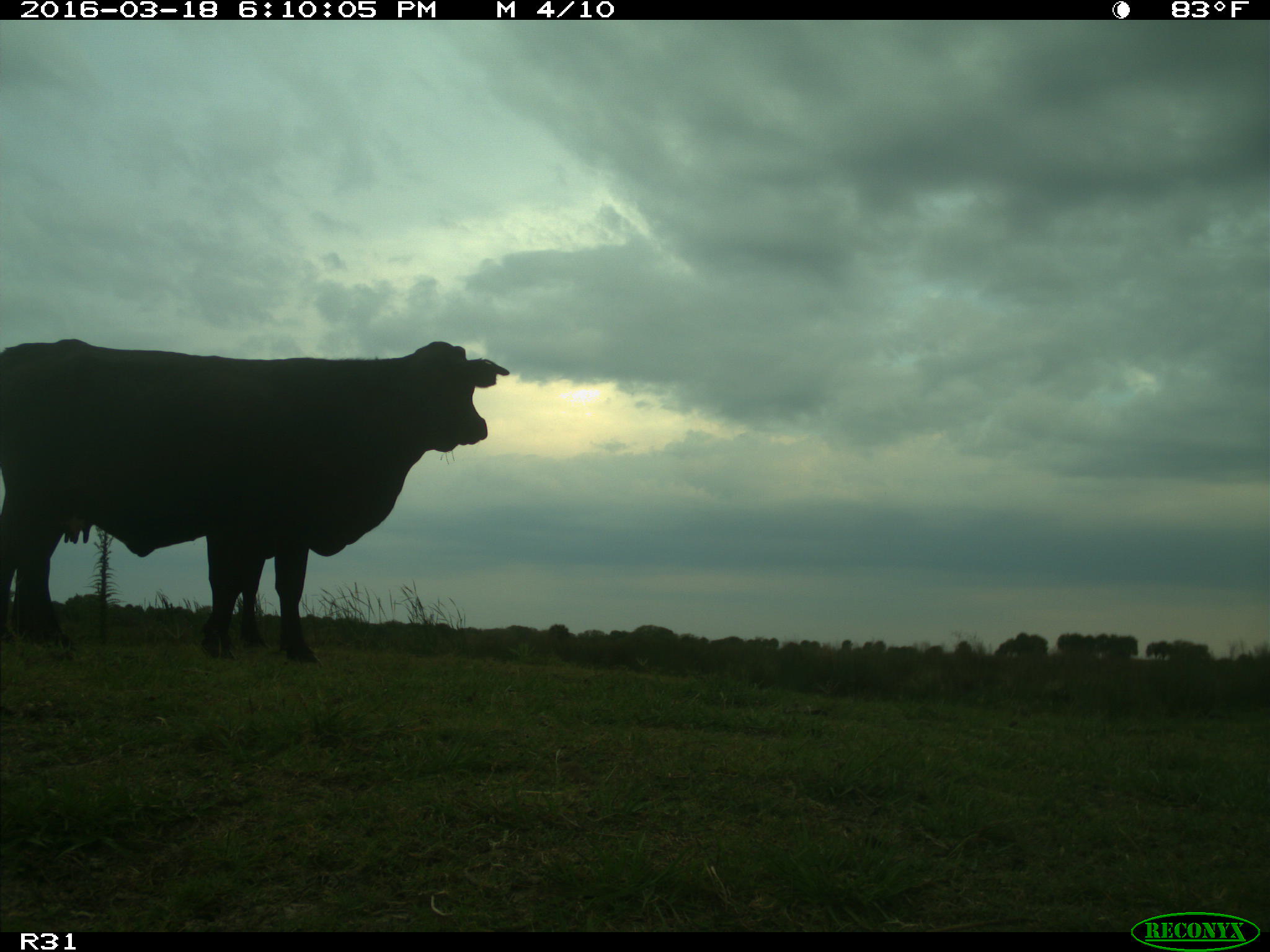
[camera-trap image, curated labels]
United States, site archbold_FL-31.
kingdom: Animalia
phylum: Chordata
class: Mammalia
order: Artiodactyla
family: Bovidae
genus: Bos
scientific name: Bos taurus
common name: domestic cow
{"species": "Bos taurus (domestic cow)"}